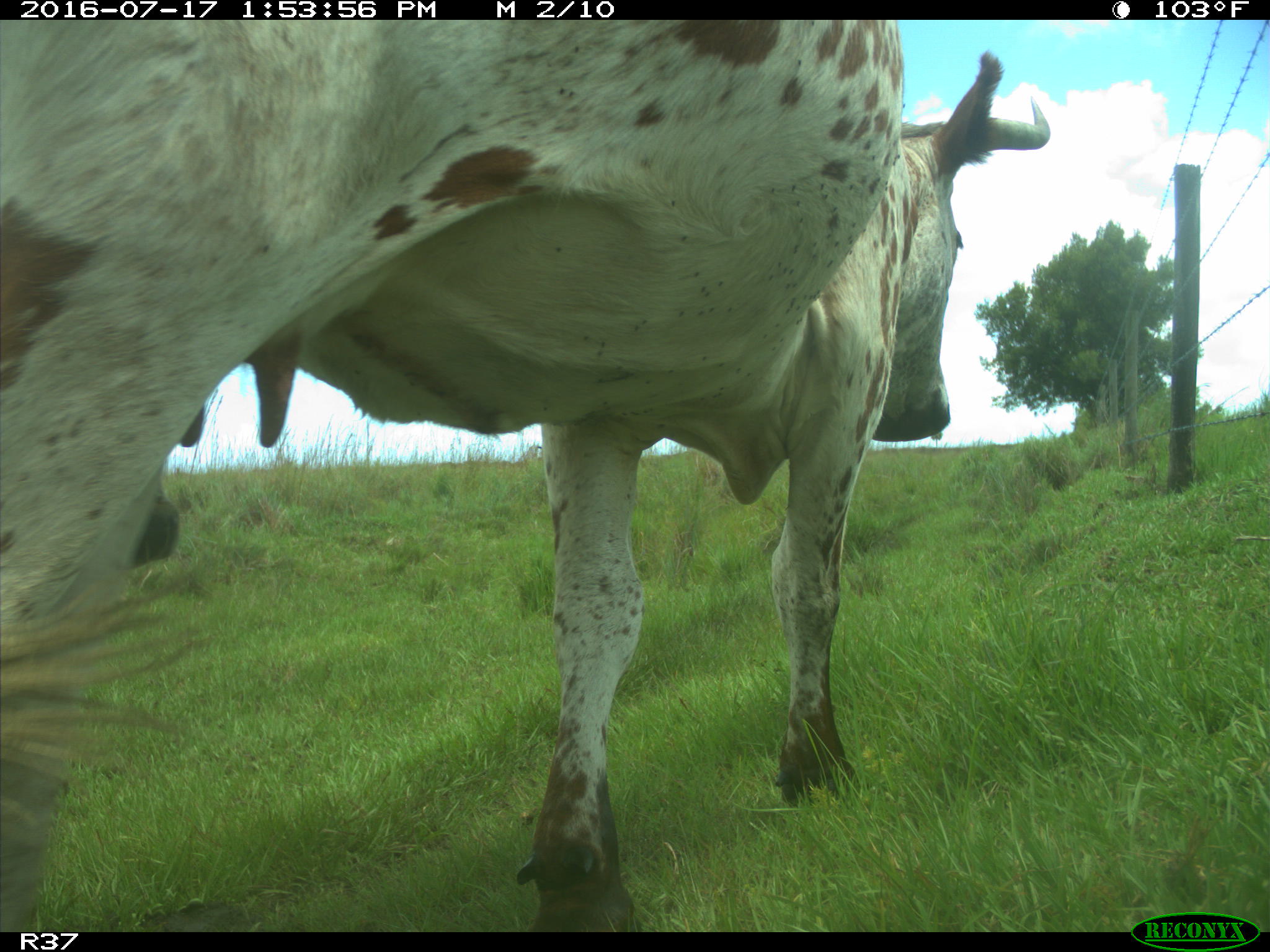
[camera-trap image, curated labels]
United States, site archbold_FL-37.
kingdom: Animalia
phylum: Chordata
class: Mammalia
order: Artiodactyla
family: Bovidae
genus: Bos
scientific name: Bos taurus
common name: domestic cow